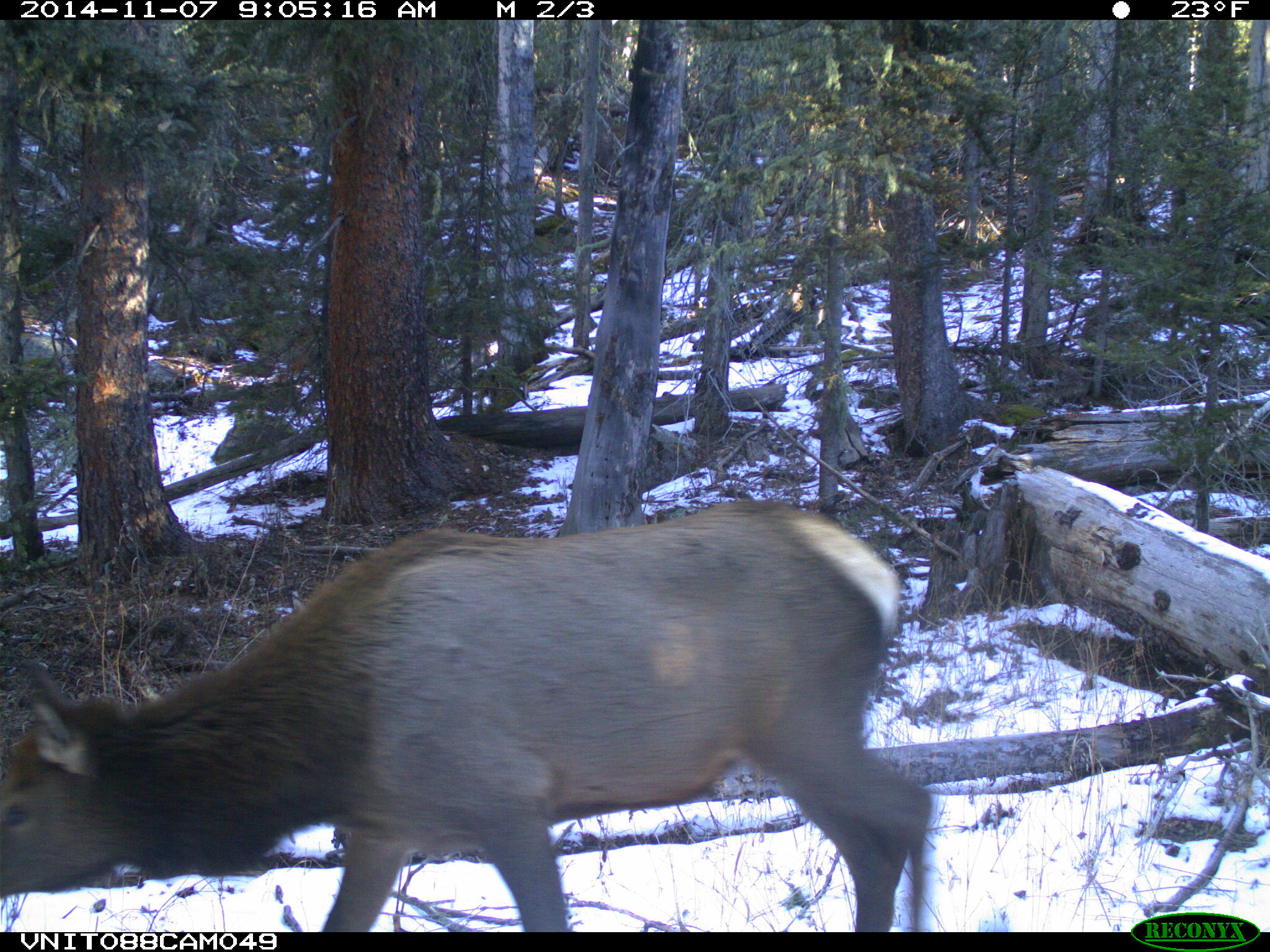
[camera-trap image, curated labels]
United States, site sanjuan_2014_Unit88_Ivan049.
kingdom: Animalia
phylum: Chordata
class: Mammalia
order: Artiodactyla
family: Cervidae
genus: Cervus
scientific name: Cervus elaphus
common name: red deer